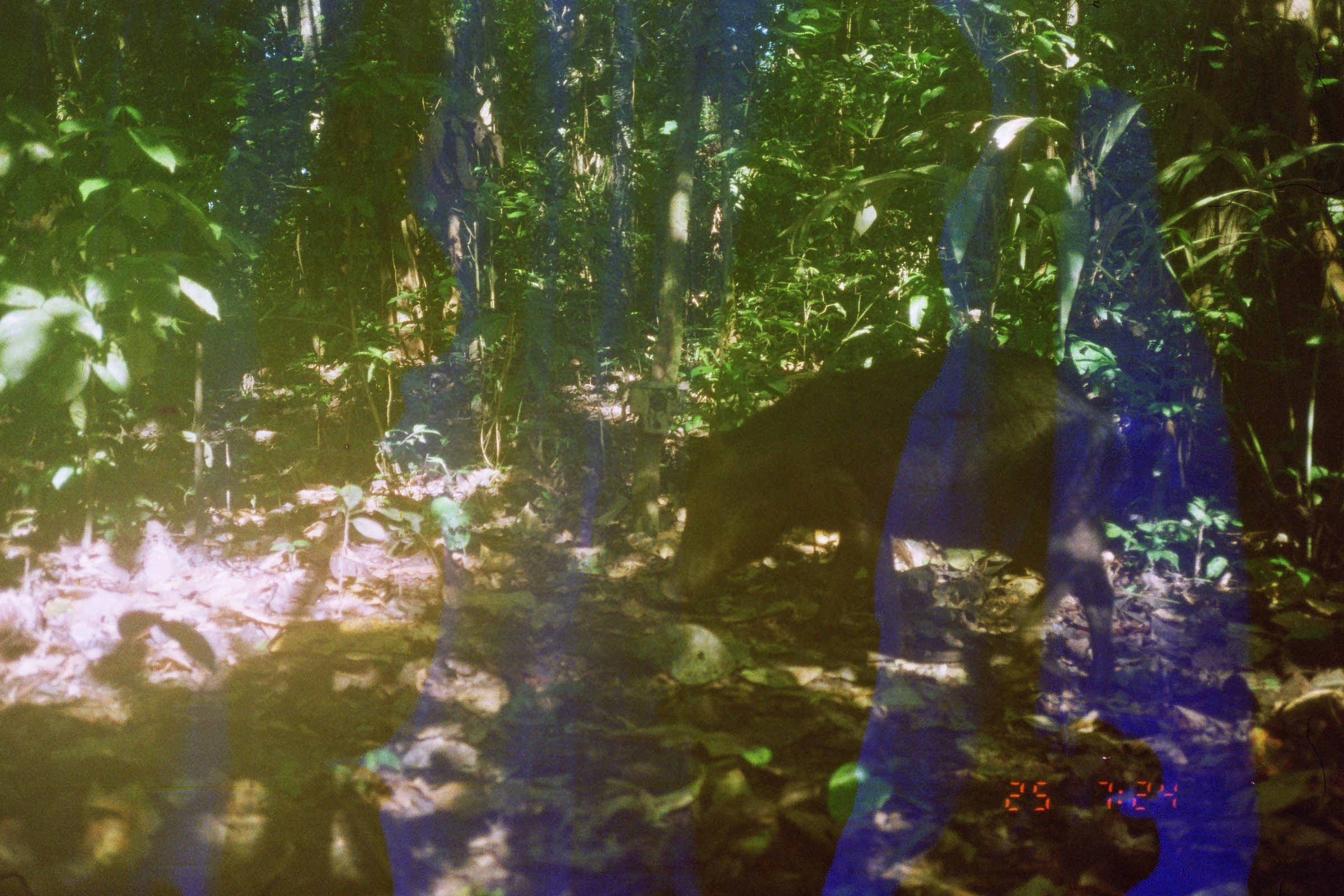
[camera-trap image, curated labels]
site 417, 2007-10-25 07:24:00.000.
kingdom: Animalia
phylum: Chordata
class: Mammalia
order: Artiodactyla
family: Tayassuidae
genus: Tayassu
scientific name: Tayassu pecari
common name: white-lipped peccary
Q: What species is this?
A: Tayassu pecari (white-lipped peccary).